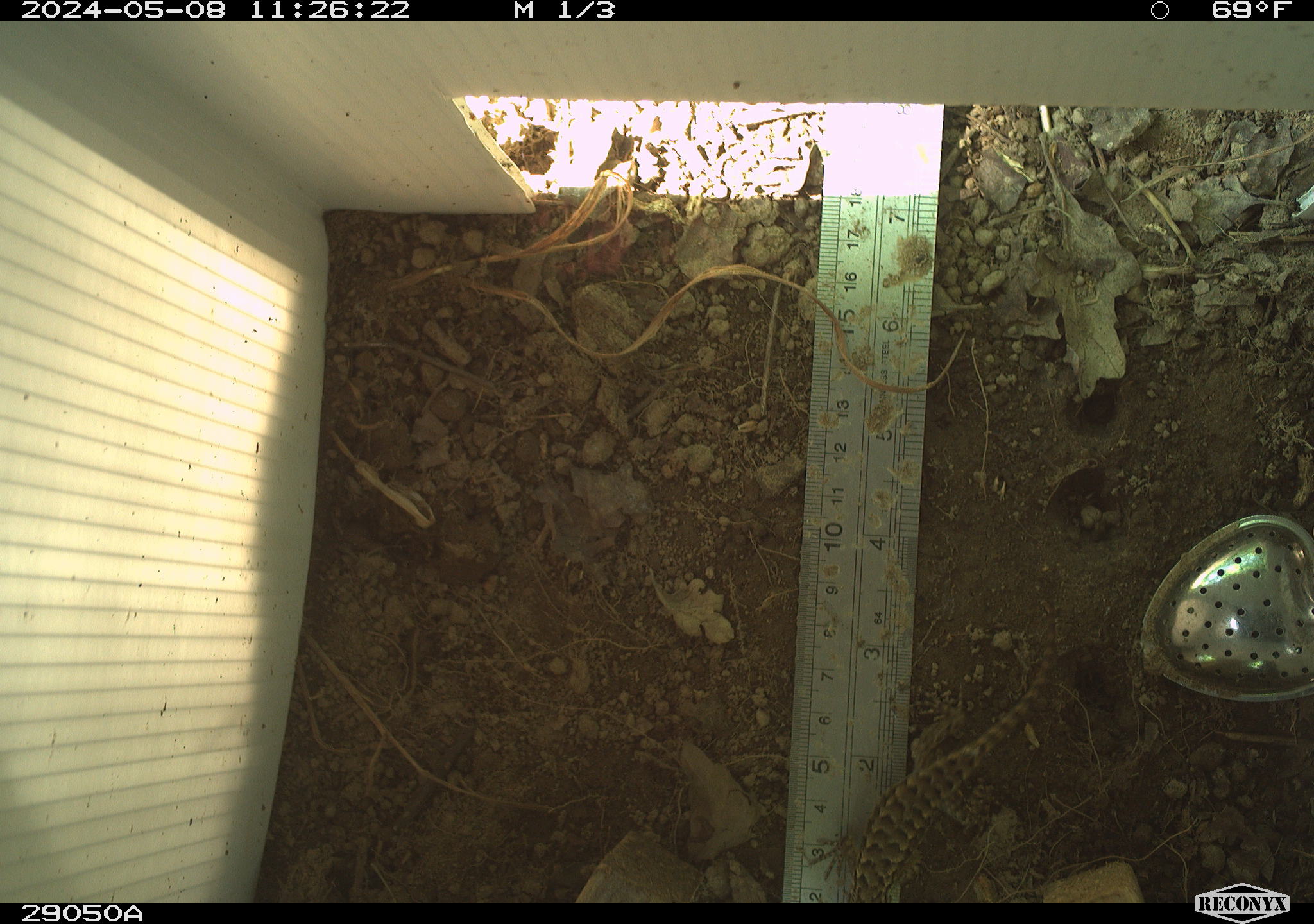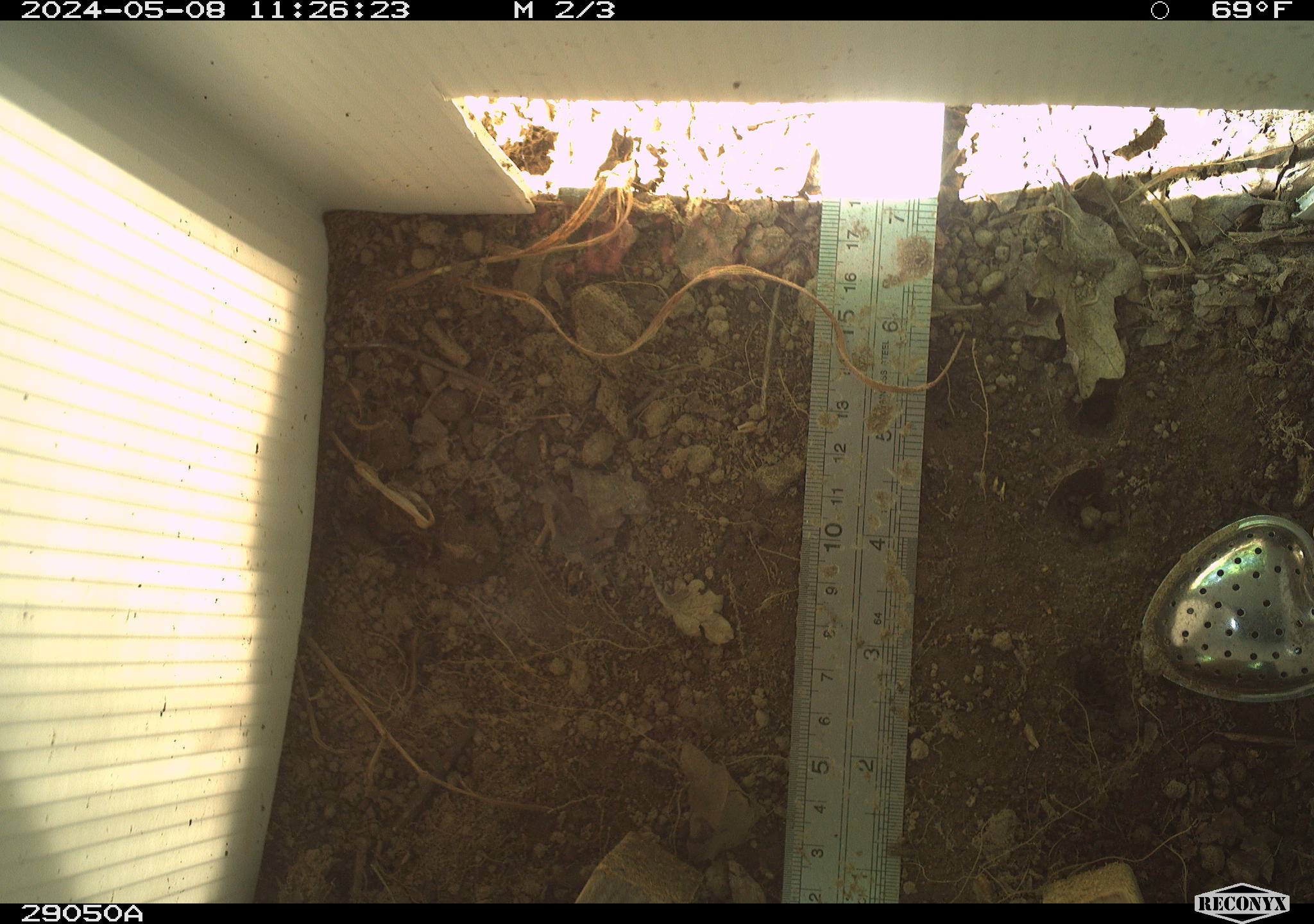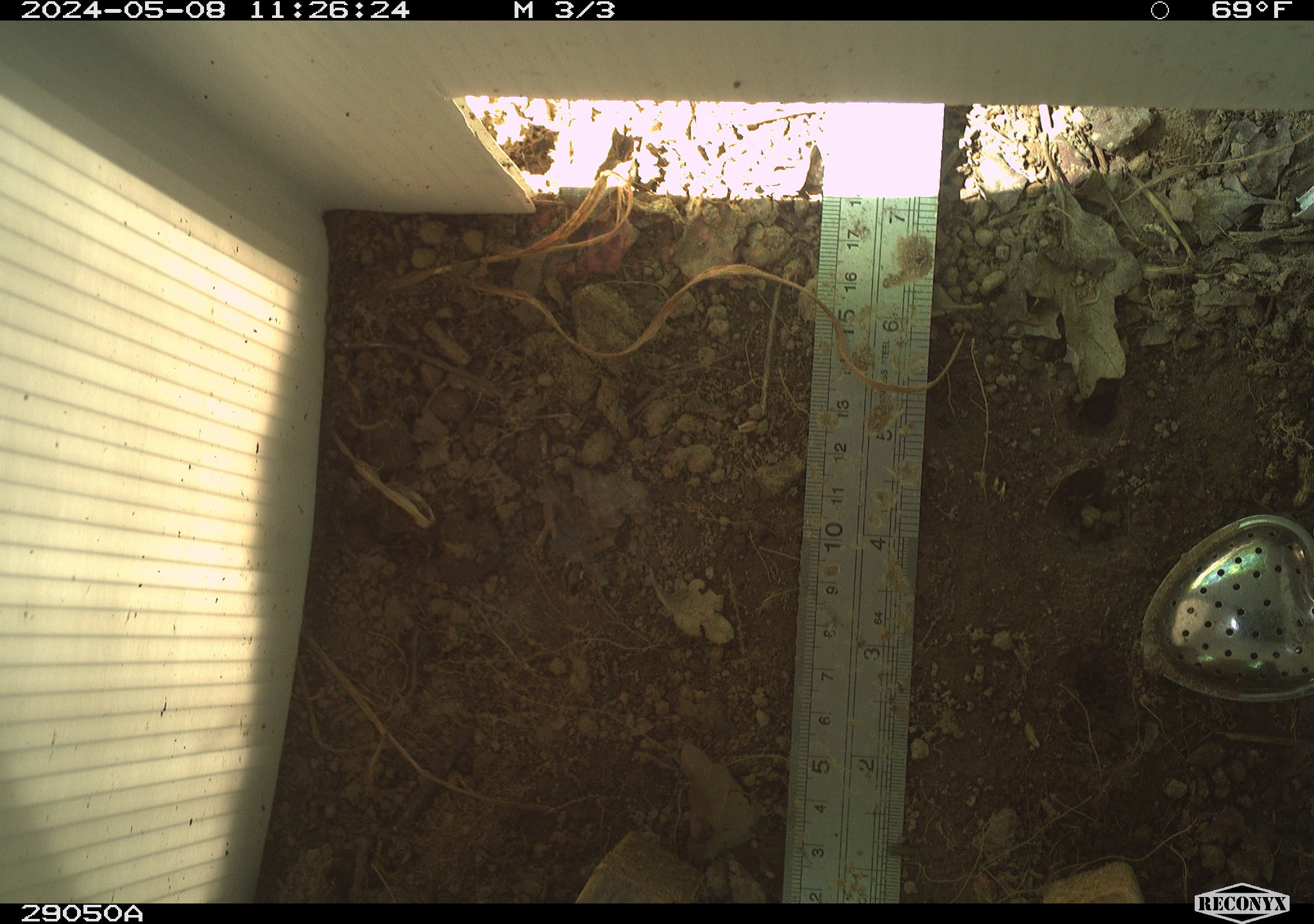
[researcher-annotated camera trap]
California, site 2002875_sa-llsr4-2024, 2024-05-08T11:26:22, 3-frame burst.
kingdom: Animalia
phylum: Chordata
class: Reptilia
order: Squamata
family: Phrynosomatidae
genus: Sceloporus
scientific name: Sceloporus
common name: spiny lizards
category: sceloporus species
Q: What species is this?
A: Sceloporus species (spiny lizards) (Sceloporus).